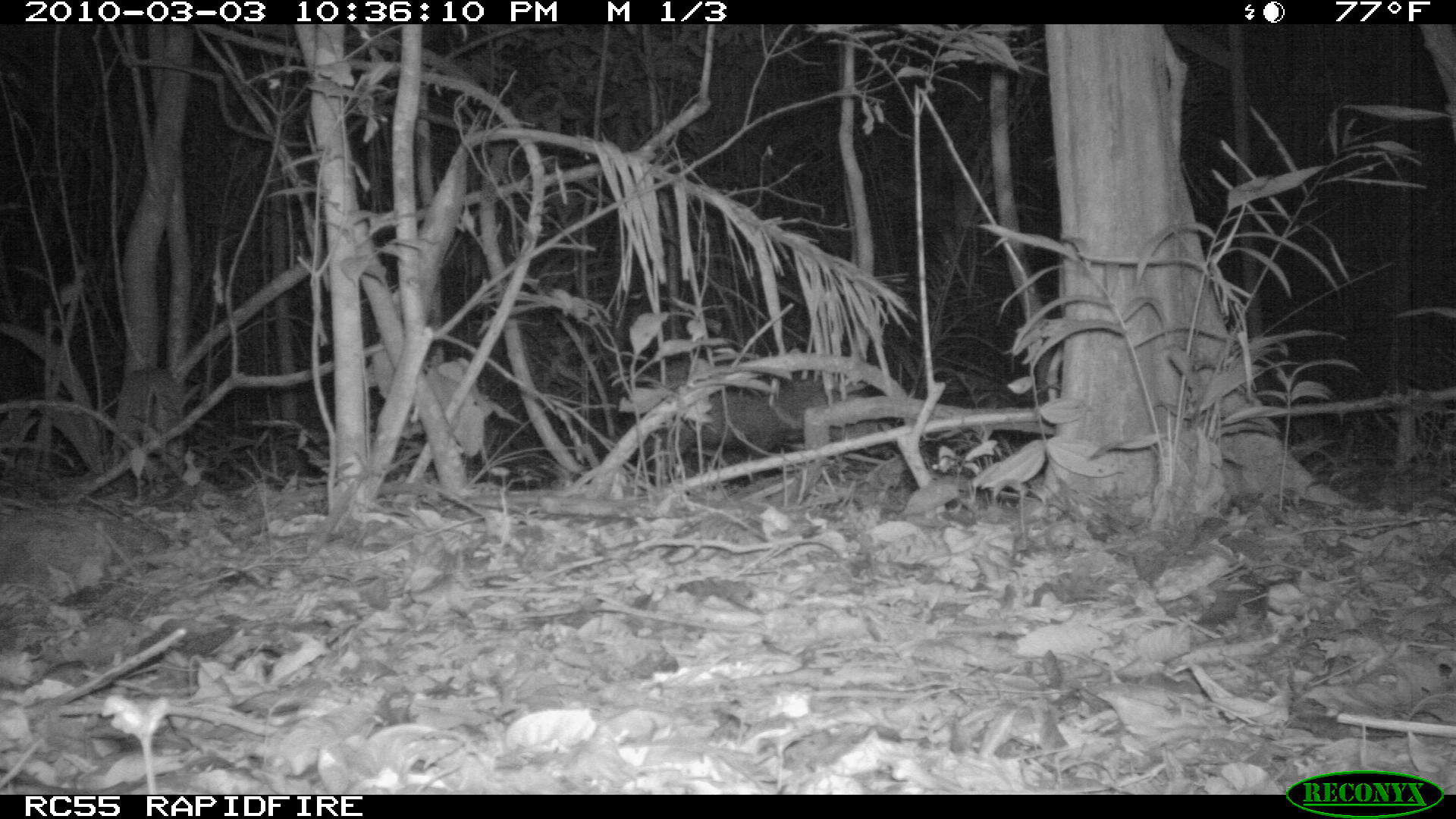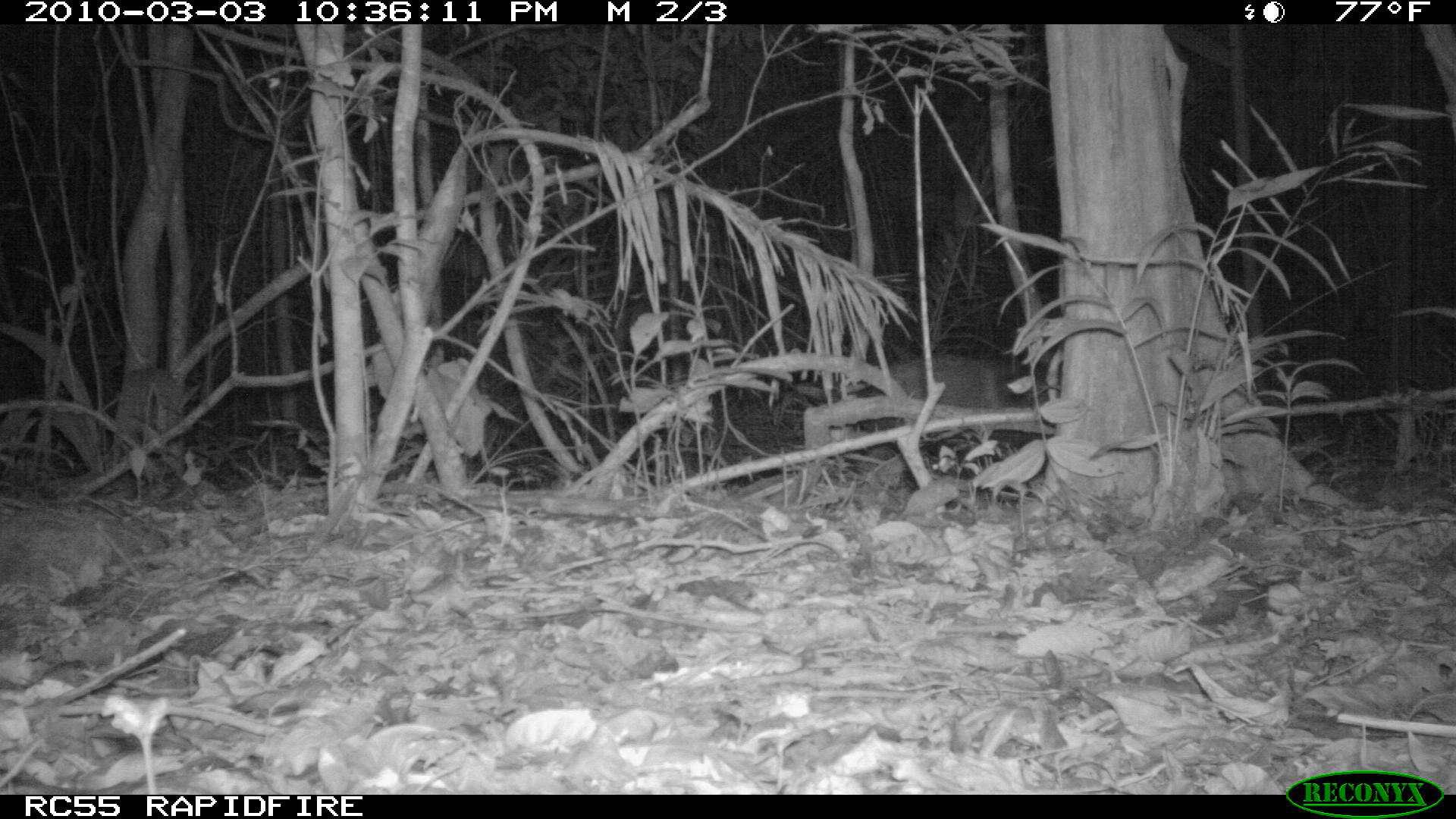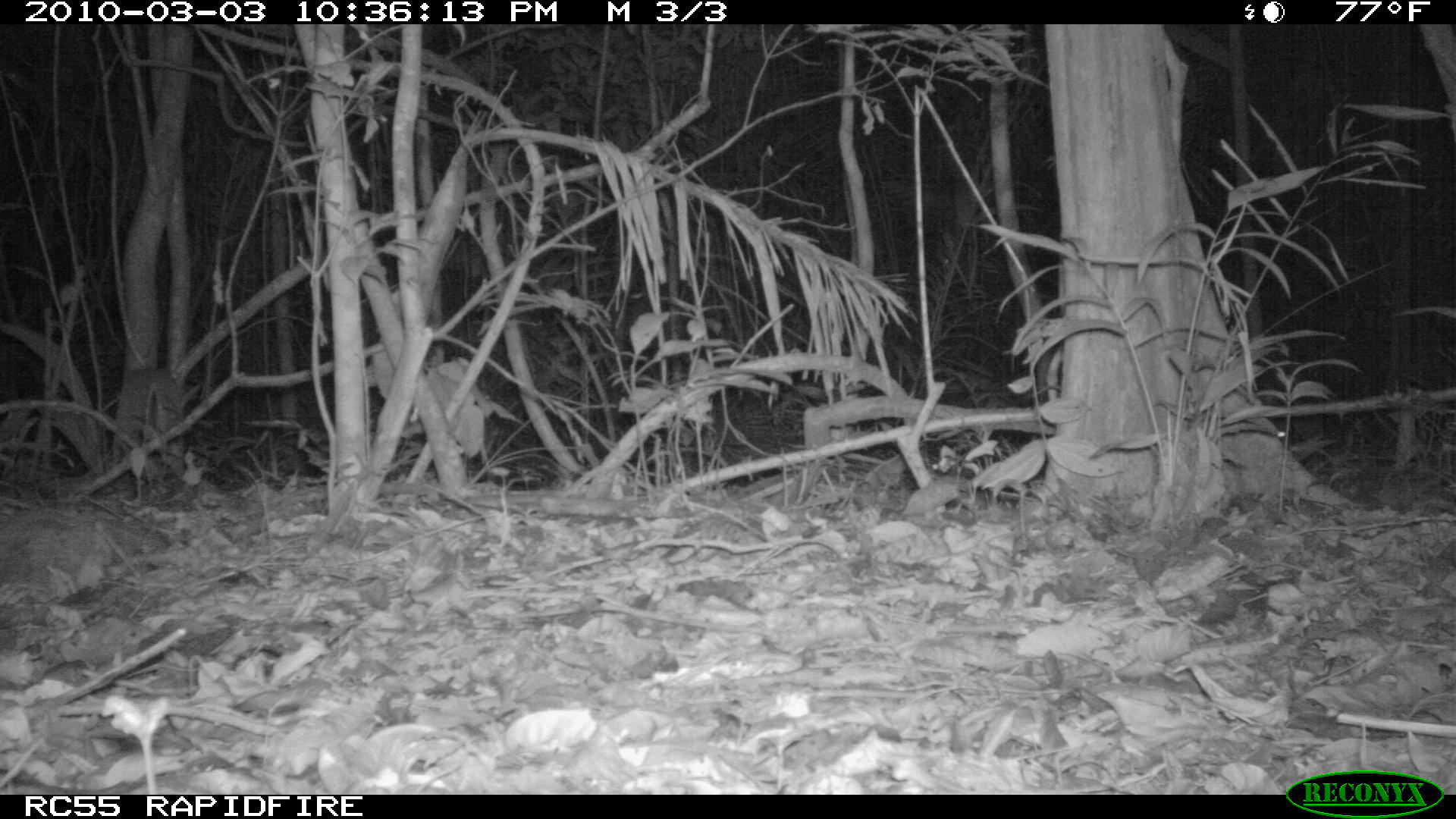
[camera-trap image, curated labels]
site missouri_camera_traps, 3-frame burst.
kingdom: Animalia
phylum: Chordata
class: Mammalia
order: Artiodactyla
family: Cervidae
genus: Mazama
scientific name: Mazama americana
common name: red brocket deer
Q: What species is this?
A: Red brocket deer (Mazama americana).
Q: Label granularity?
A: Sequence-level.